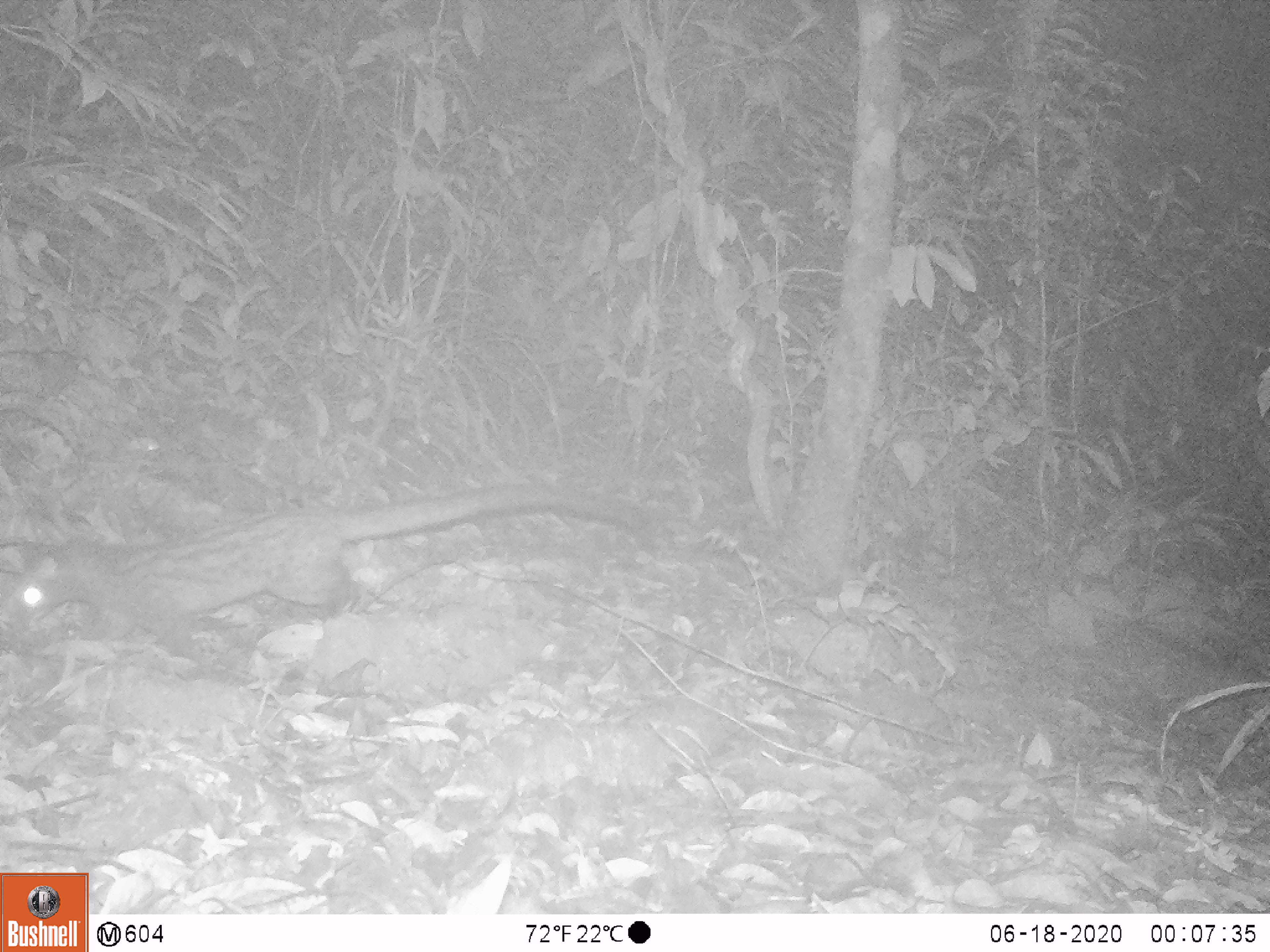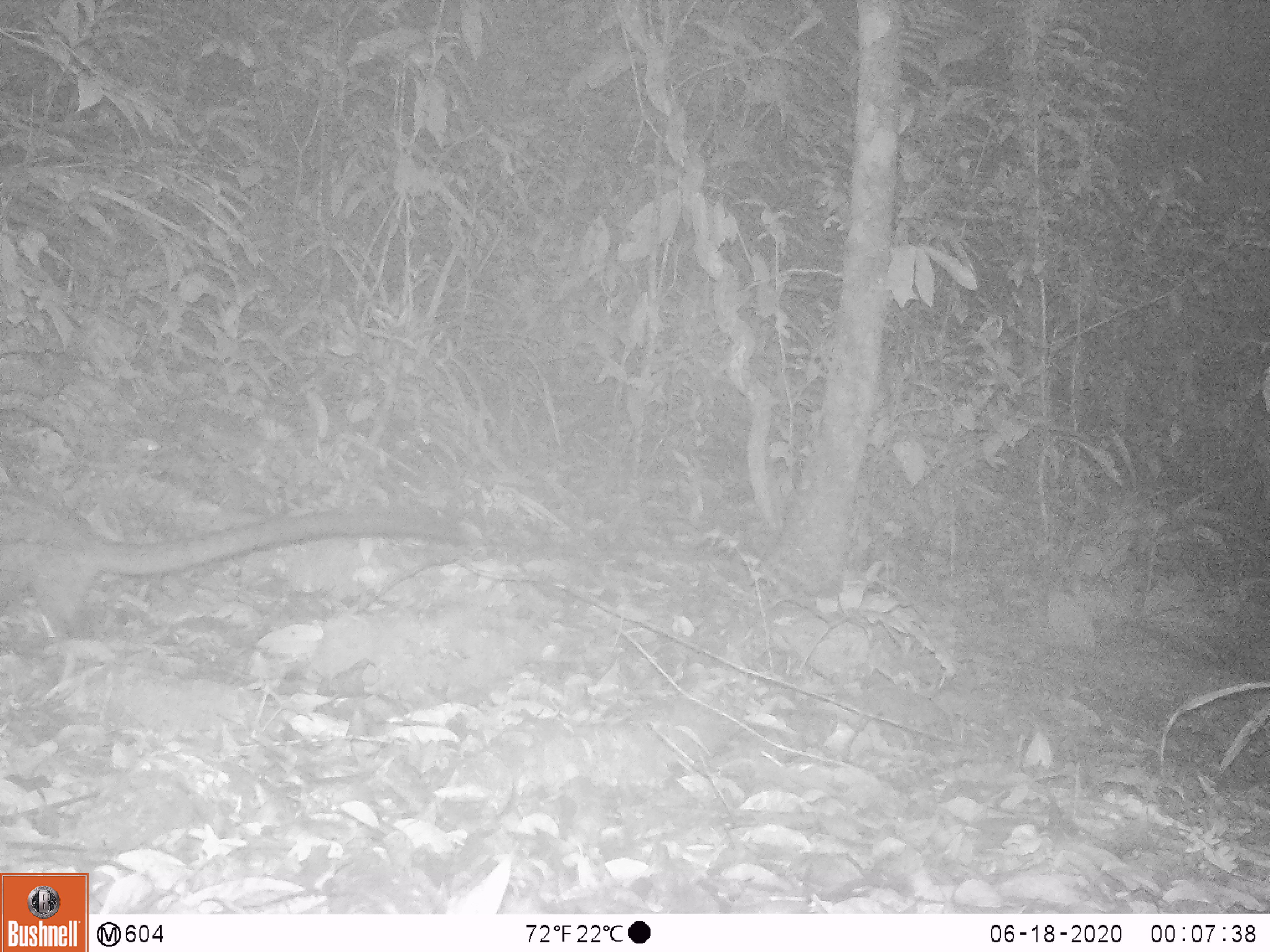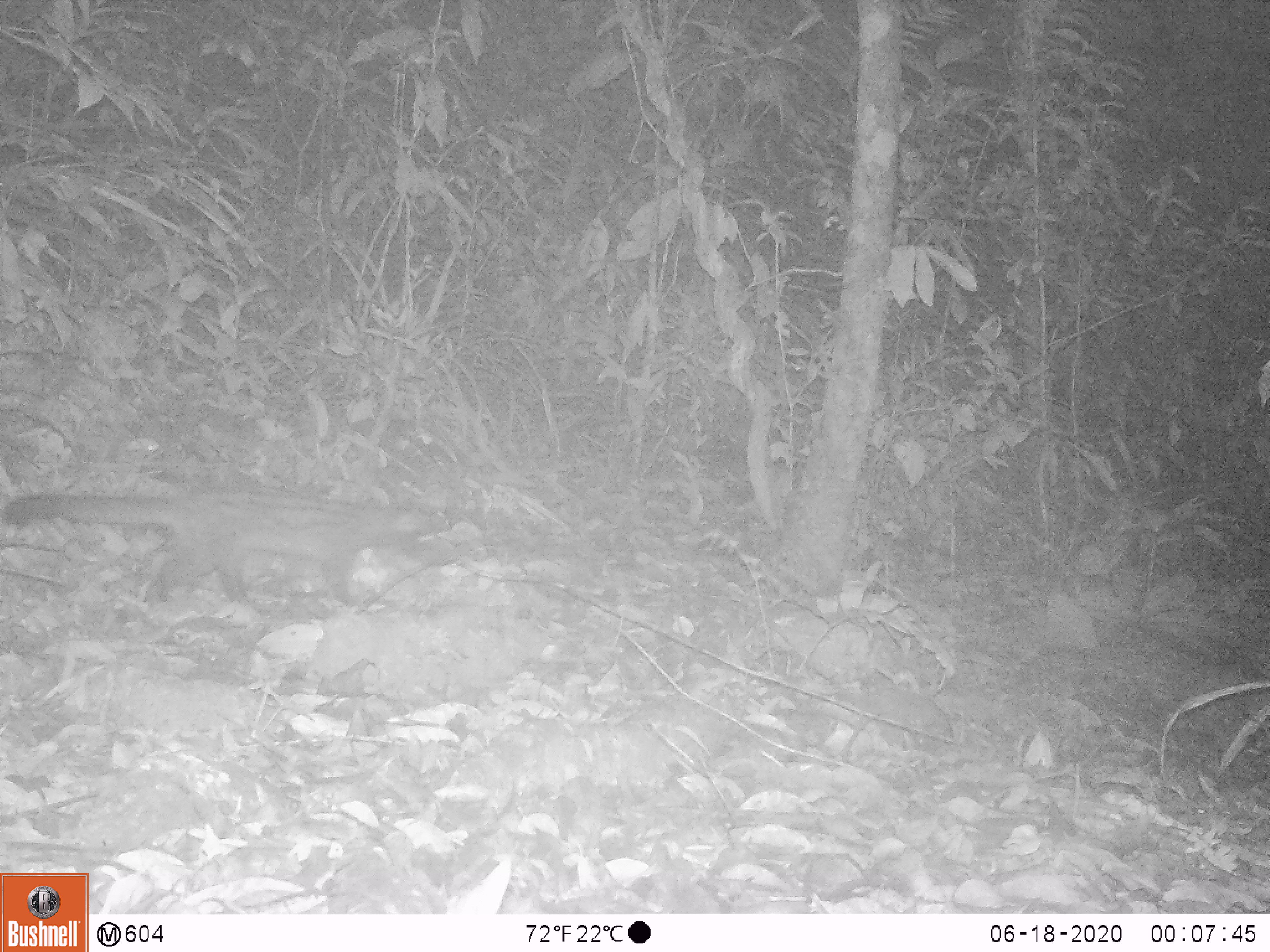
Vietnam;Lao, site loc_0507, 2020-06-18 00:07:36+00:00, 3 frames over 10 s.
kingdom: Animalia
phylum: Chordata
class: Mammalia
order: Carnivora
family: Viverridae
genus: Paradoxurus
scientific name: Paradoxurus hermaphroditus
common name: common palm civet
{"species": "common palm civet (Paradoxurus hermaphroditus)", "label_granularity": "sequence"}